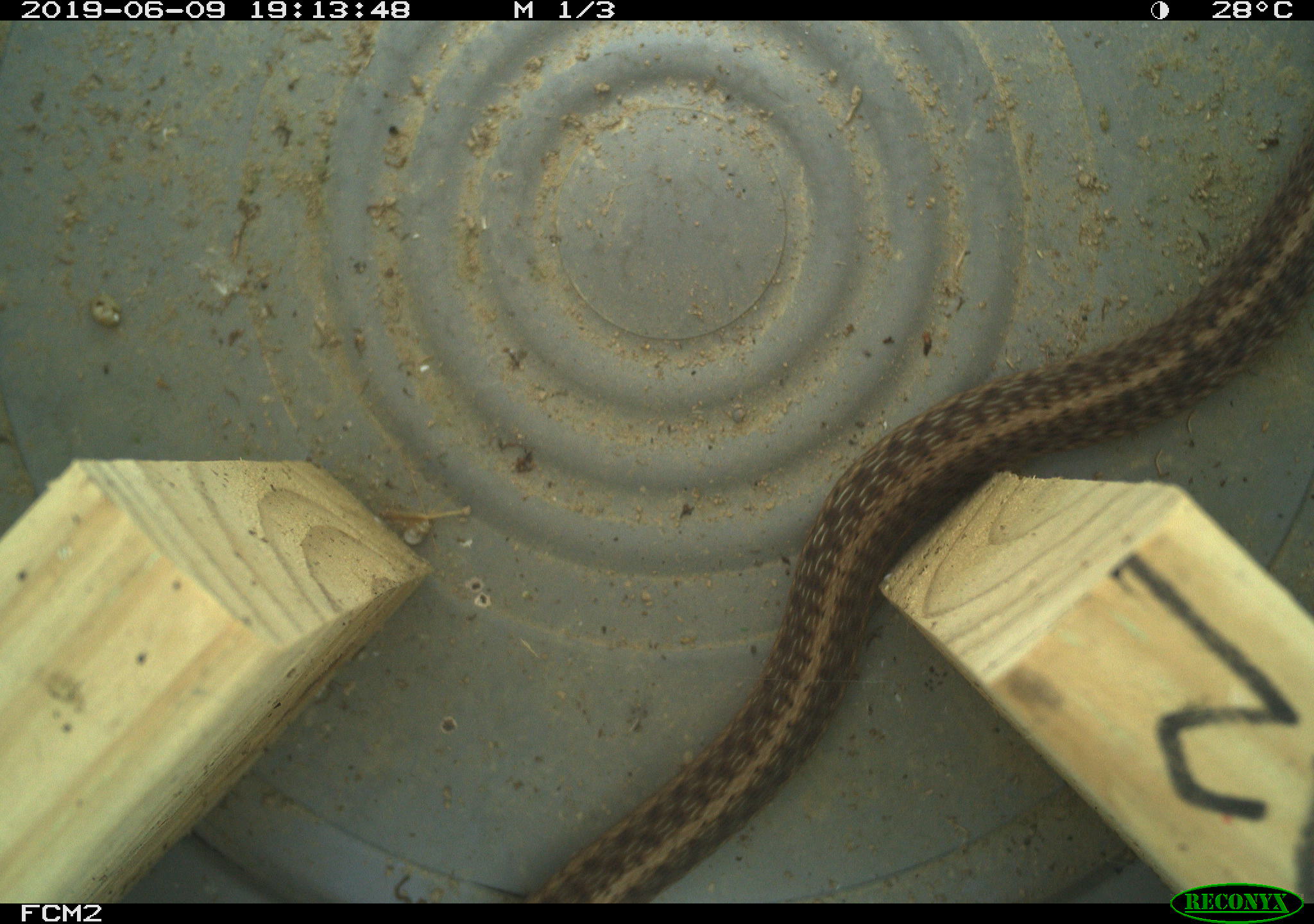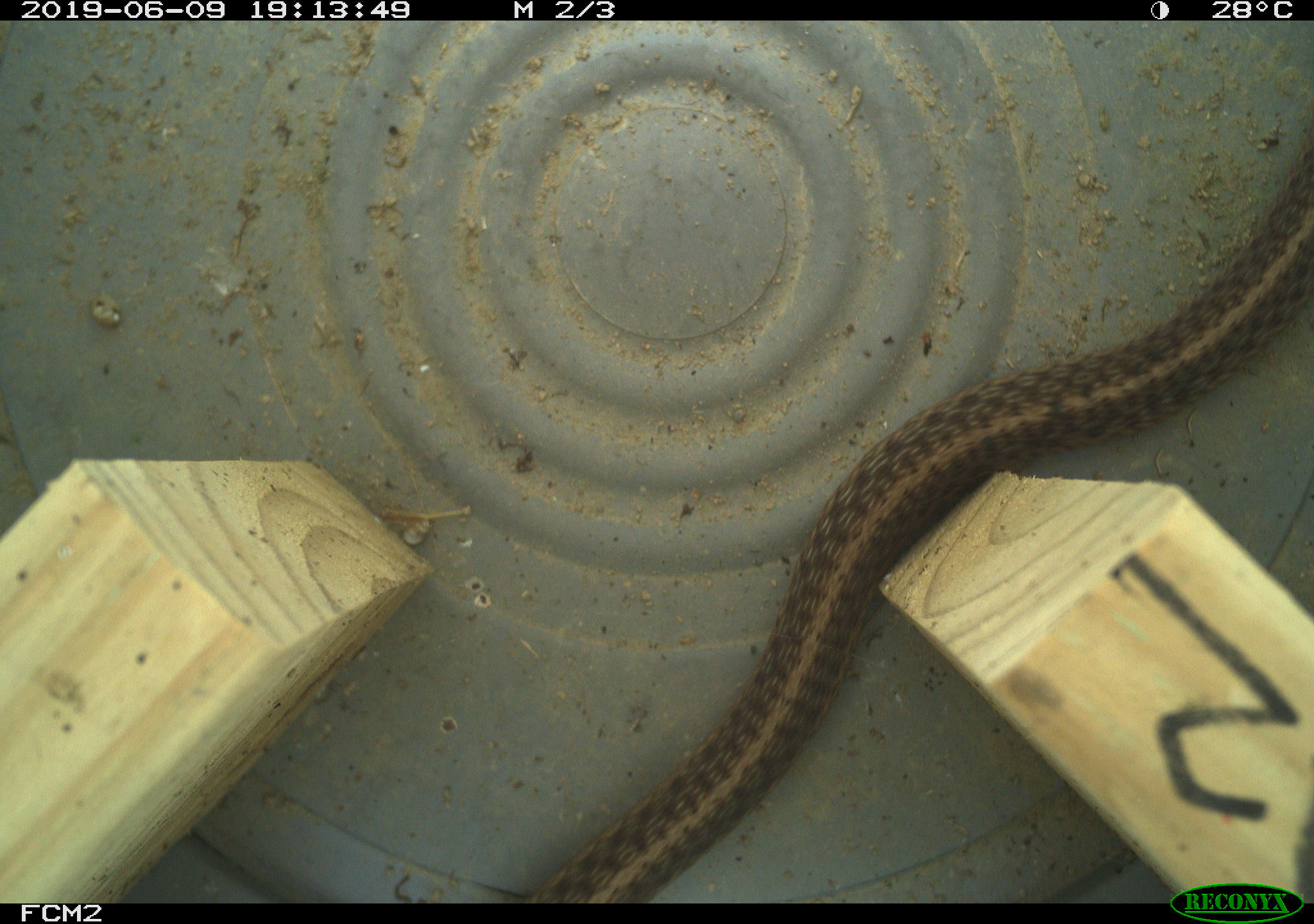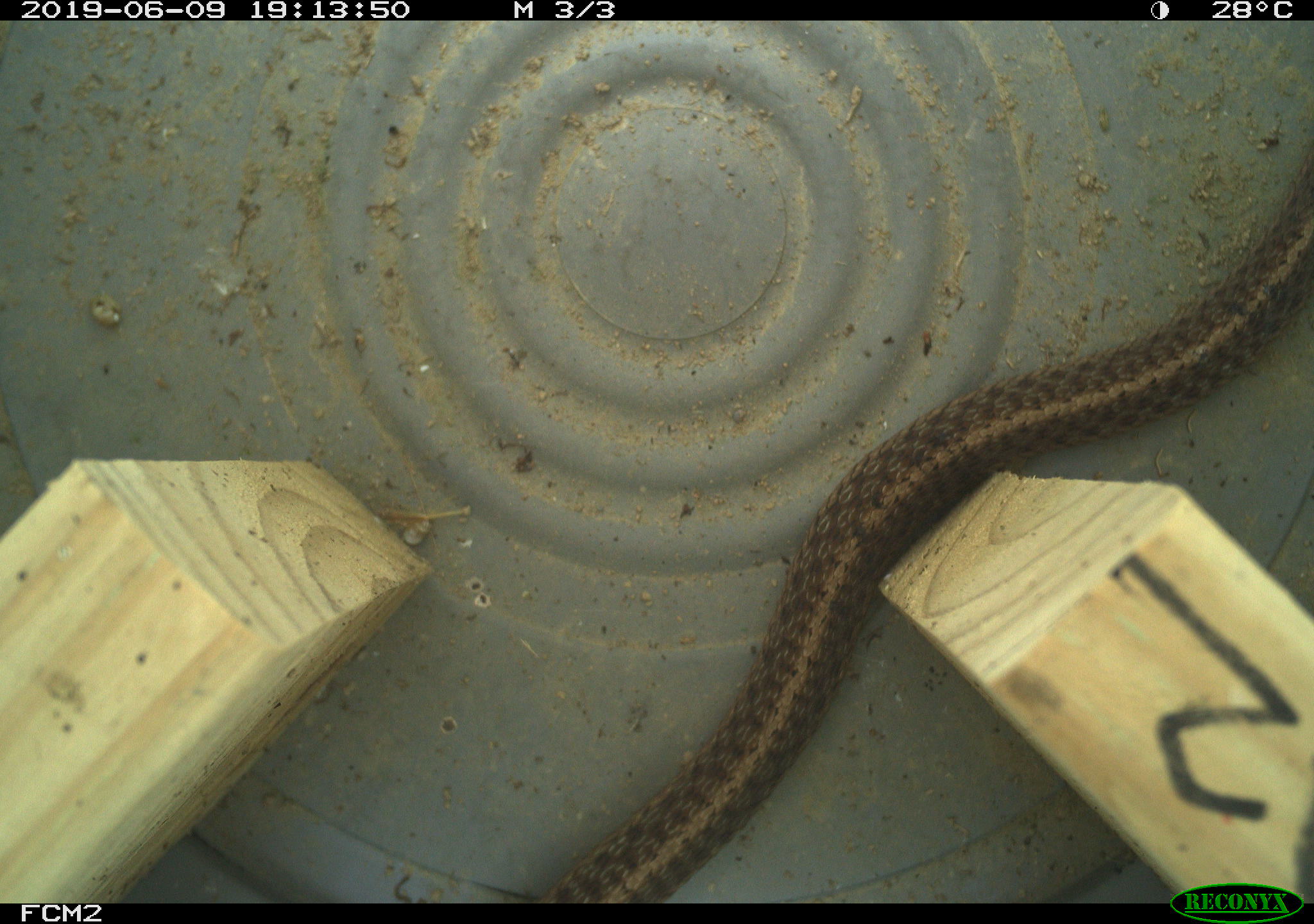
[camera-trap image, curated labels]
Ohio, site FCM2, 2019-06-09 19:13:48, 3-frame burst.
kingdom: Animalia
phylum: Chordata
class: Reptilia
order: Squamata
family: Colubridae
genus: Thamnophis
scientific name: Thamnophis sirtalis sirtalis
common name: eastern gartersnake